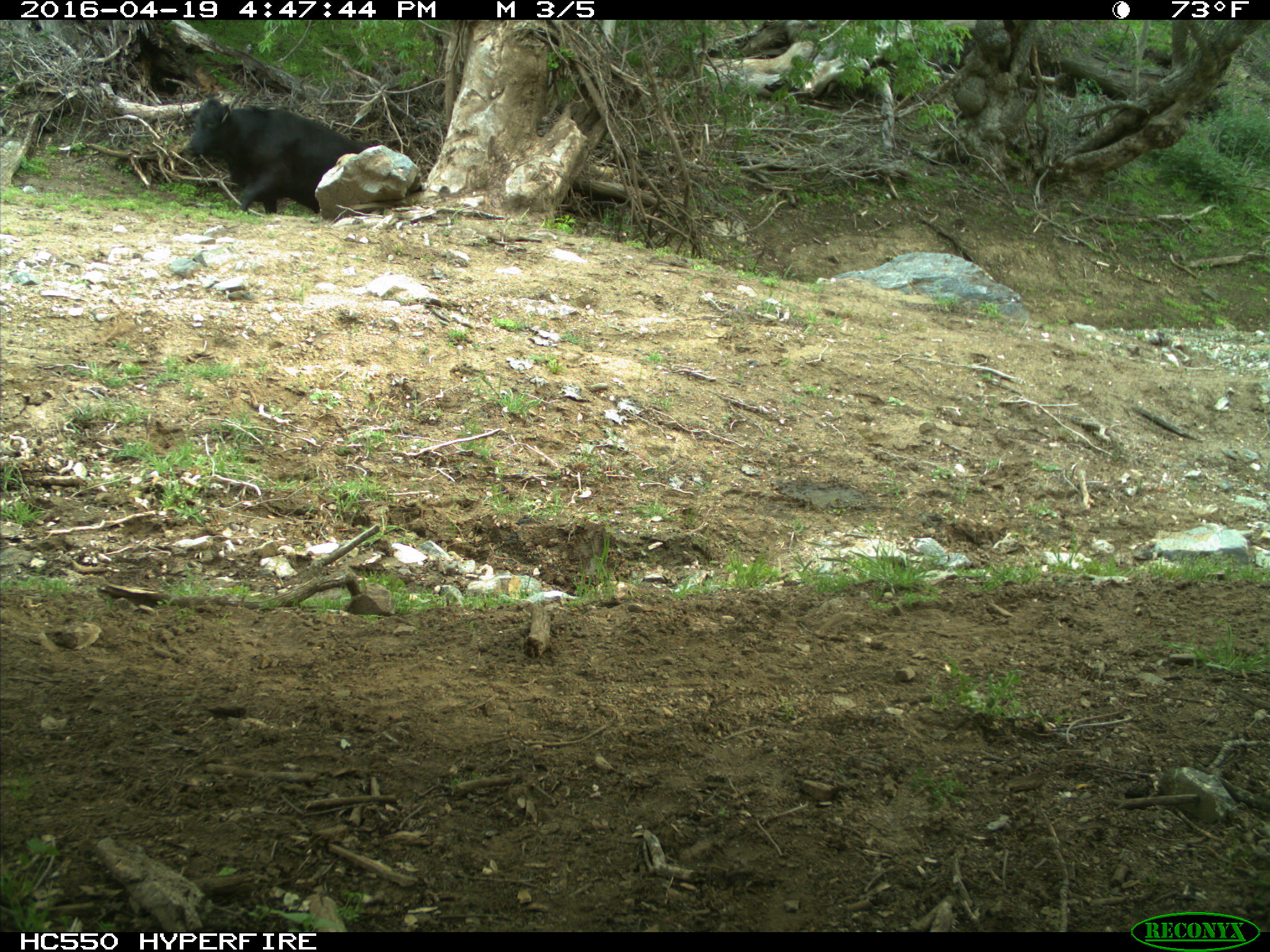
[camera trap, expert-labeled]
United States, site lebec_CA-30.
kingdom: Animalia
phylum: Chordata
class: Mammalia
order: Artiodactyla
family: Bovidae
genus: Bos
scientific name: Bos taurus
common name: domestic cow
Bos taurus (domestic cow).